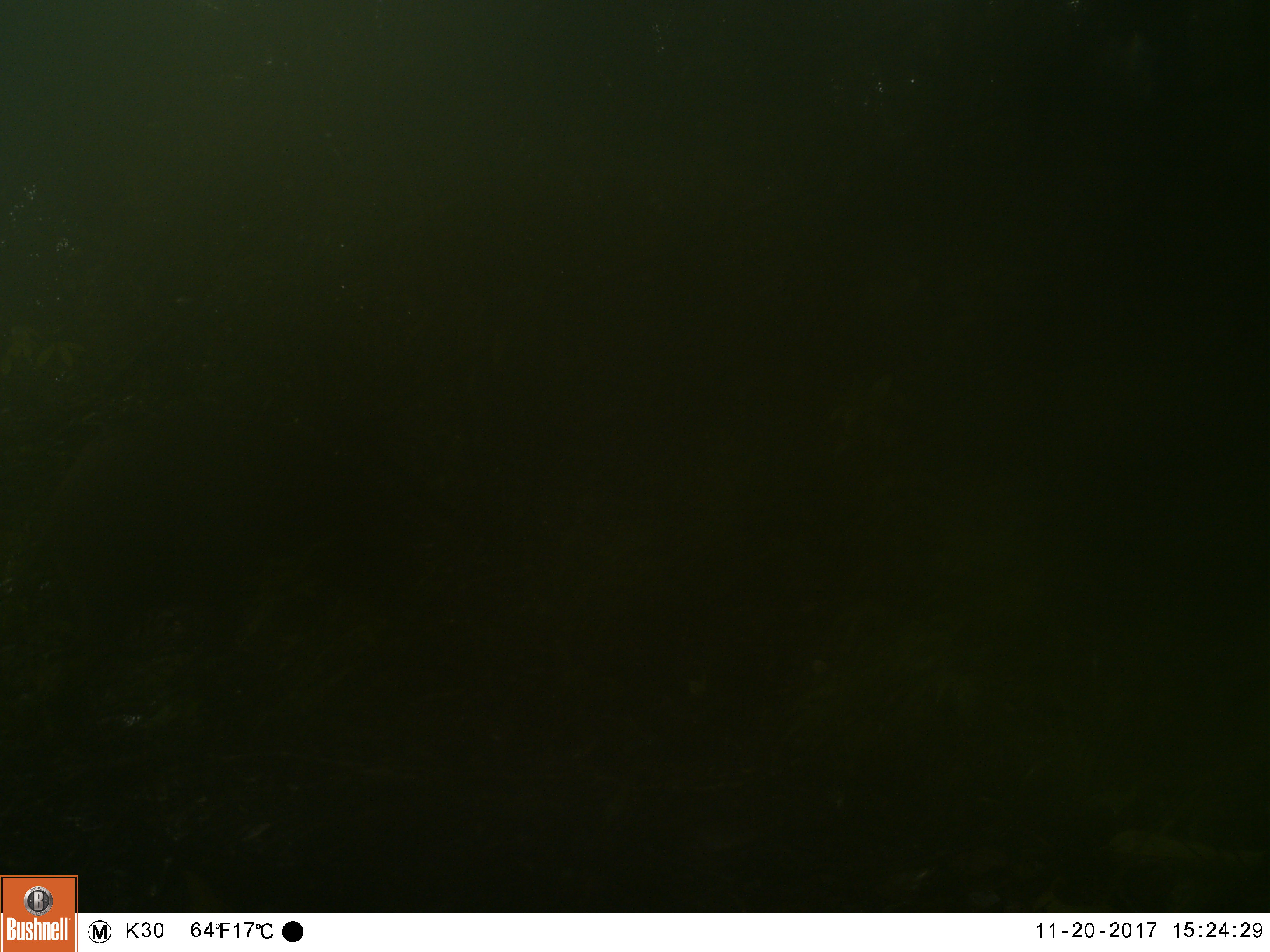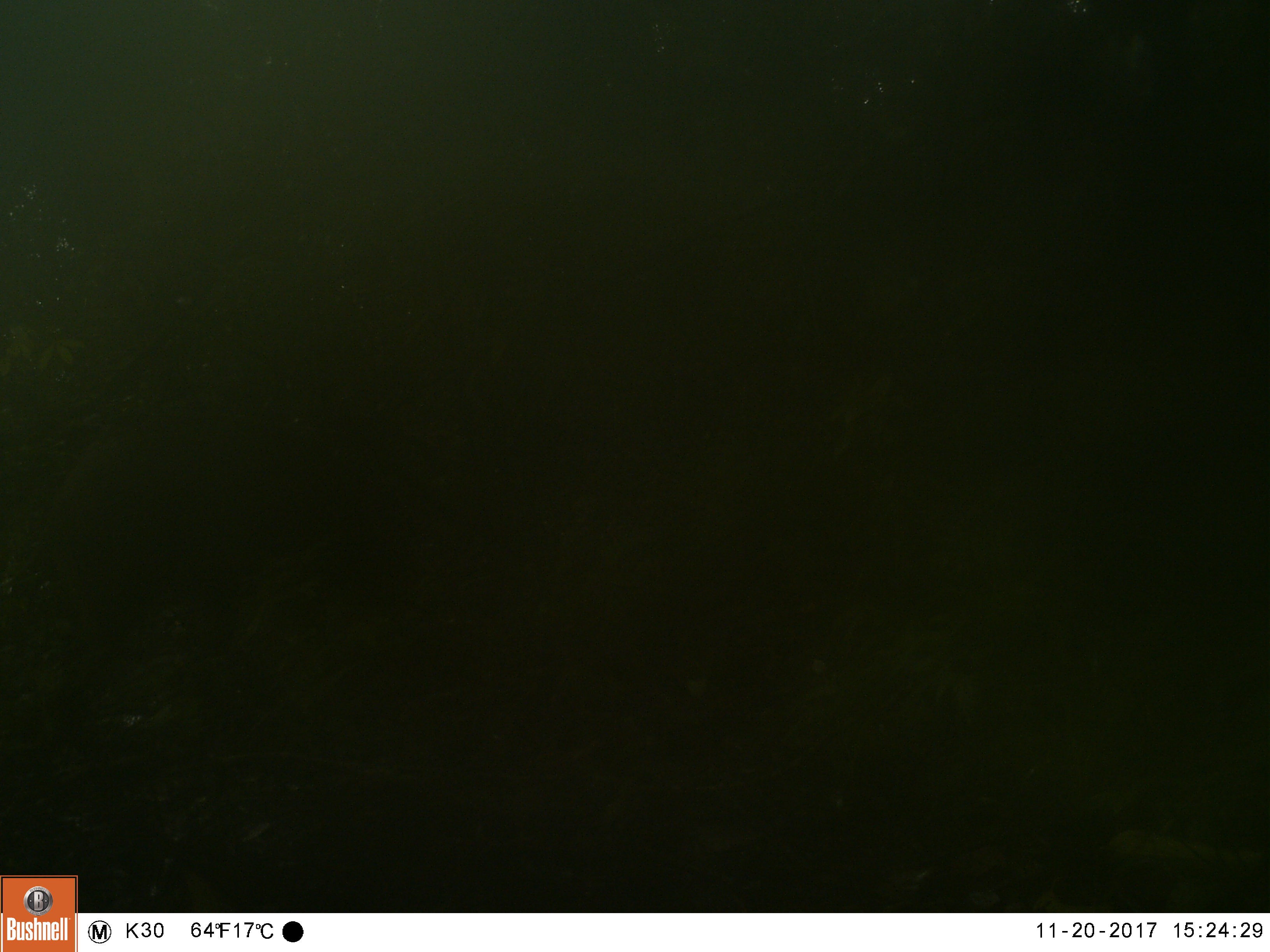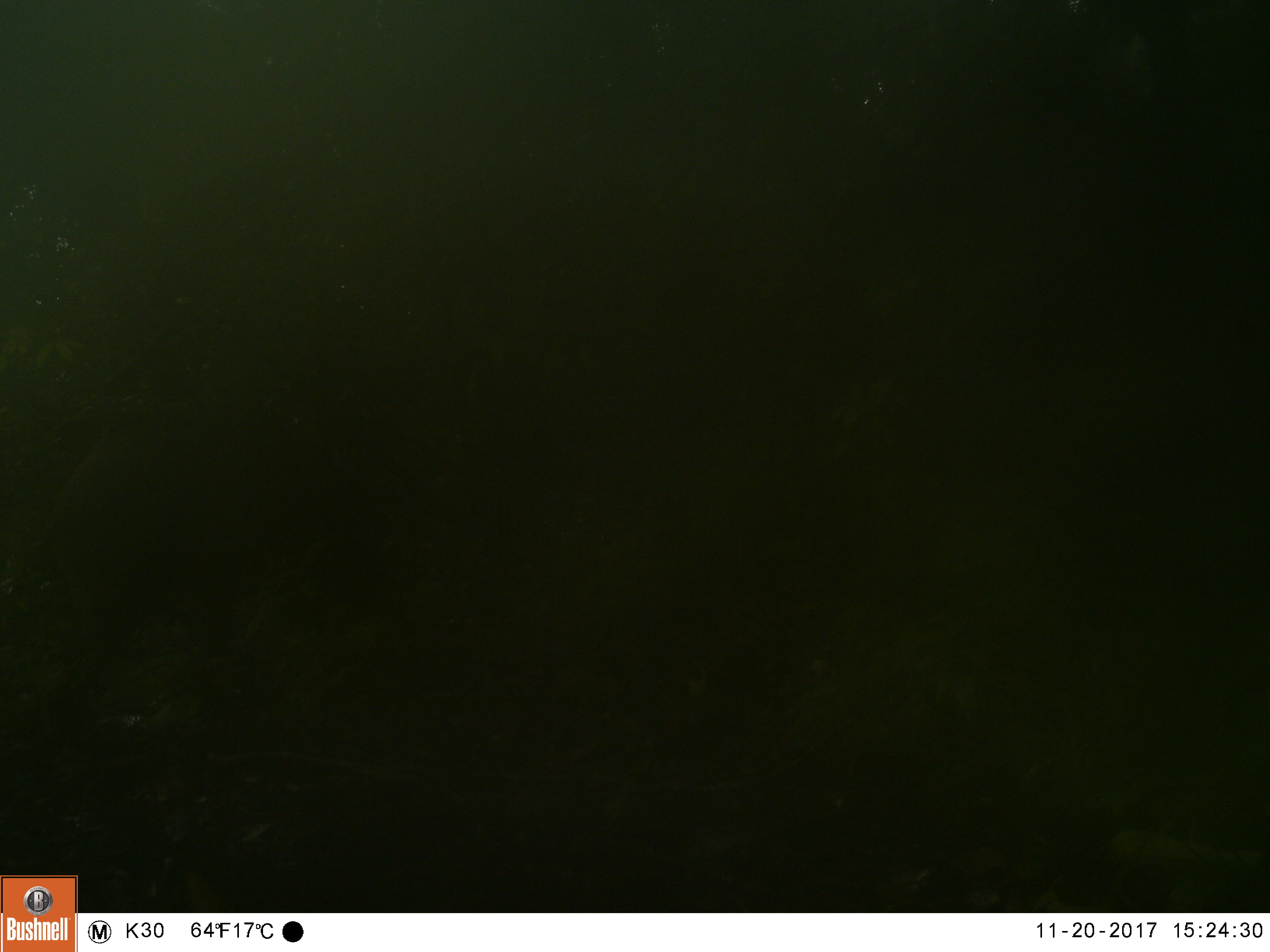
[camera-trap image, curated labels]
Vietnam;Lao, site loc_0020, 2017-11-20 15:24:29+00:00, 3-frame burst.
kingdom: Animalia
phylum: Chordata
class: Mammalia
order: Artiodactyla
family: Suidae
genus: Sus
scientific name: Sus scrofa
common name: eurasian wild pig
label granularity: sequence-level